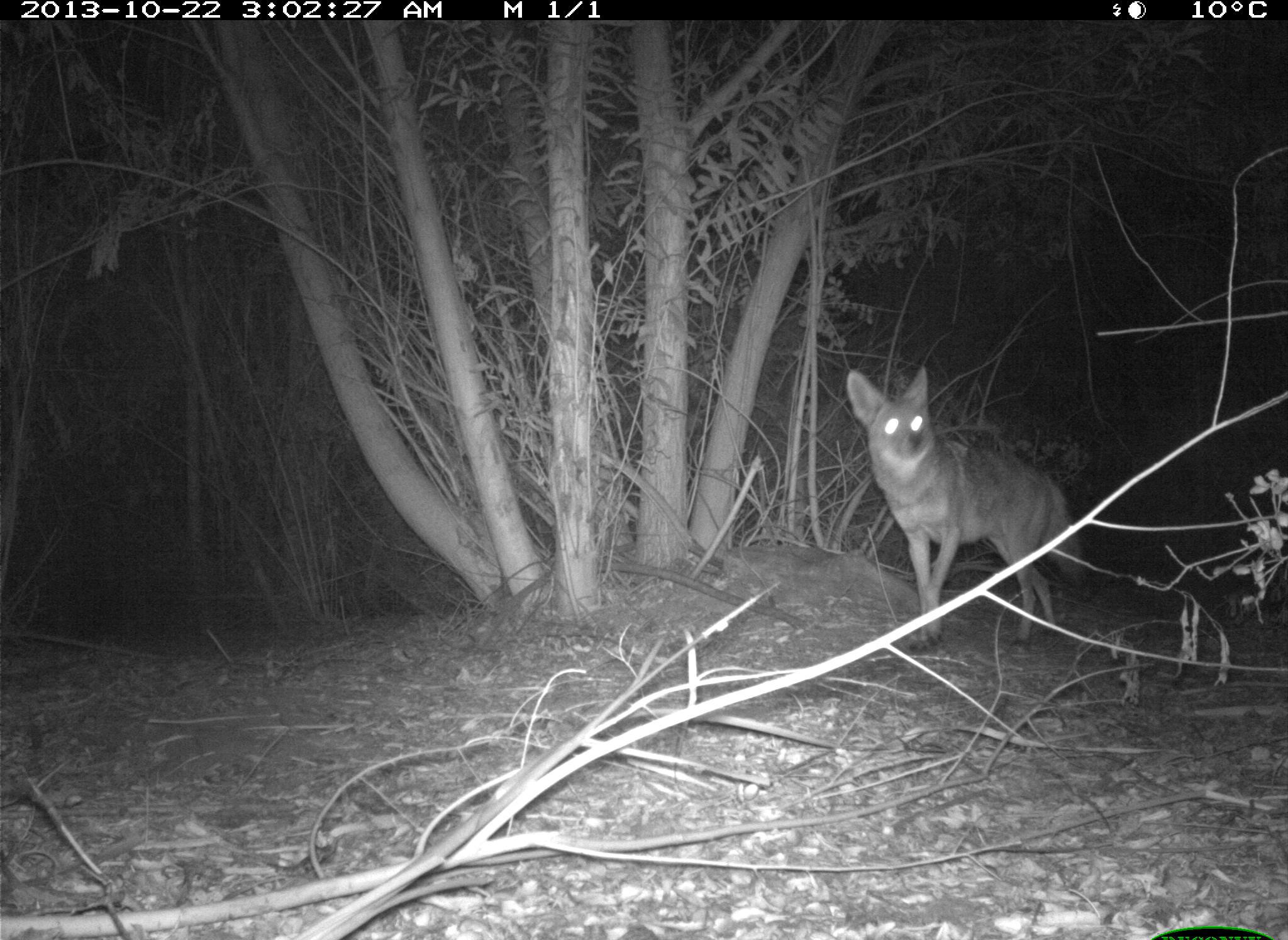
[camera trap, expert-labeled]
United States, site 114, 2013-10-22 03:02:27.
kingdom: Animalia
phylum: Chordata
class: Mammalia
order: Carnivora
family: Canidae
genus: Canis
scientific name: Canis latrans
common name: coyote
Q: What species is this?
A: Coyote (Canis latrans).